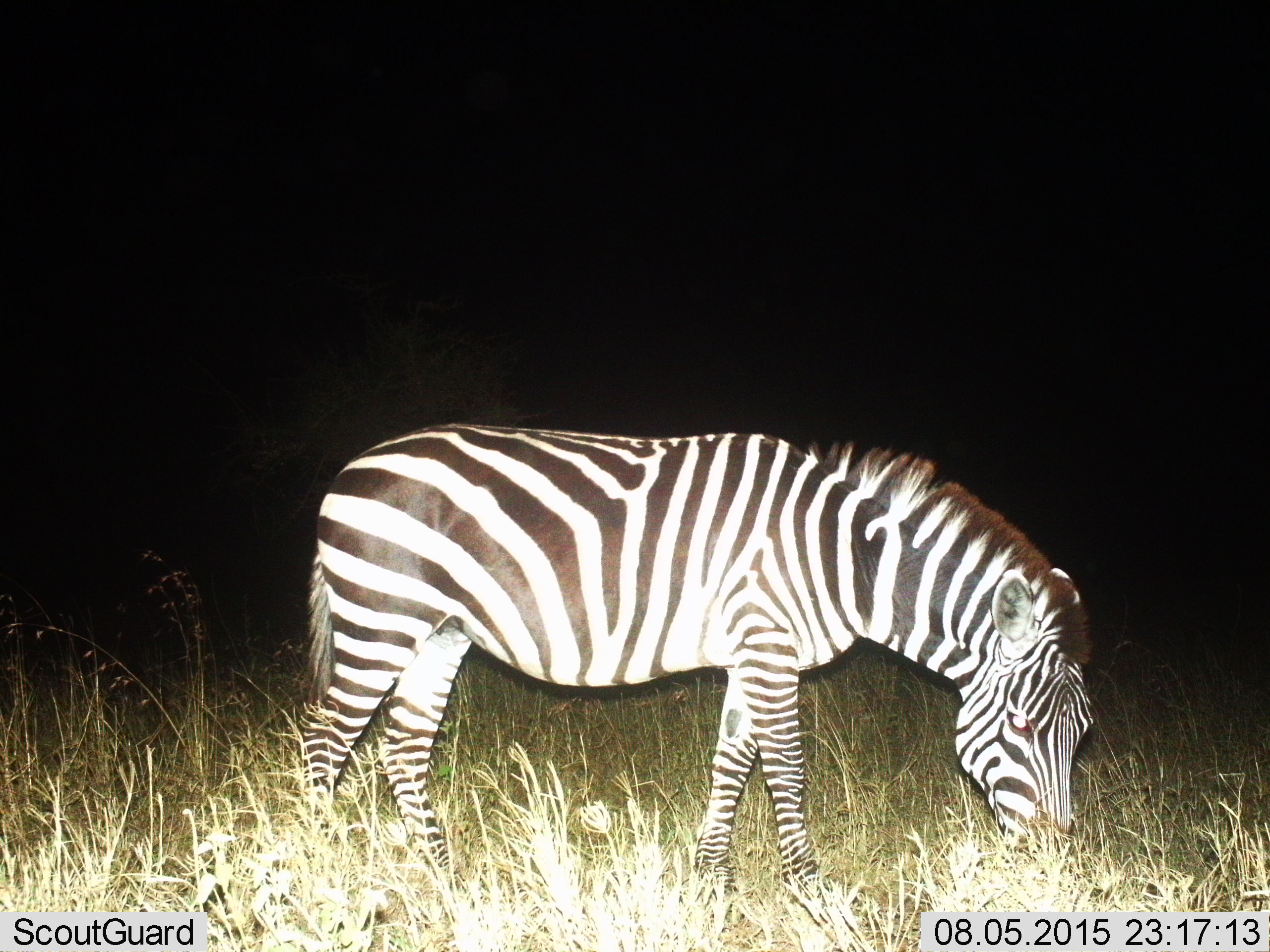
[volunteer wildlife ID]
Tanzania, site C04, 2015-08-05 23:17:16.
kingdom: Animalia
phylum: Chordata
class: Mammalia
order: Perissodactyla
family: Equidae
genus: Equus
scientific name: Equus quagga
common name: plains zebra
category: zebra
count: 1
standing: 50%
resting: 0%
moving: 5%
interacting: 0%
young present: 0%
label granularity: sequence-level